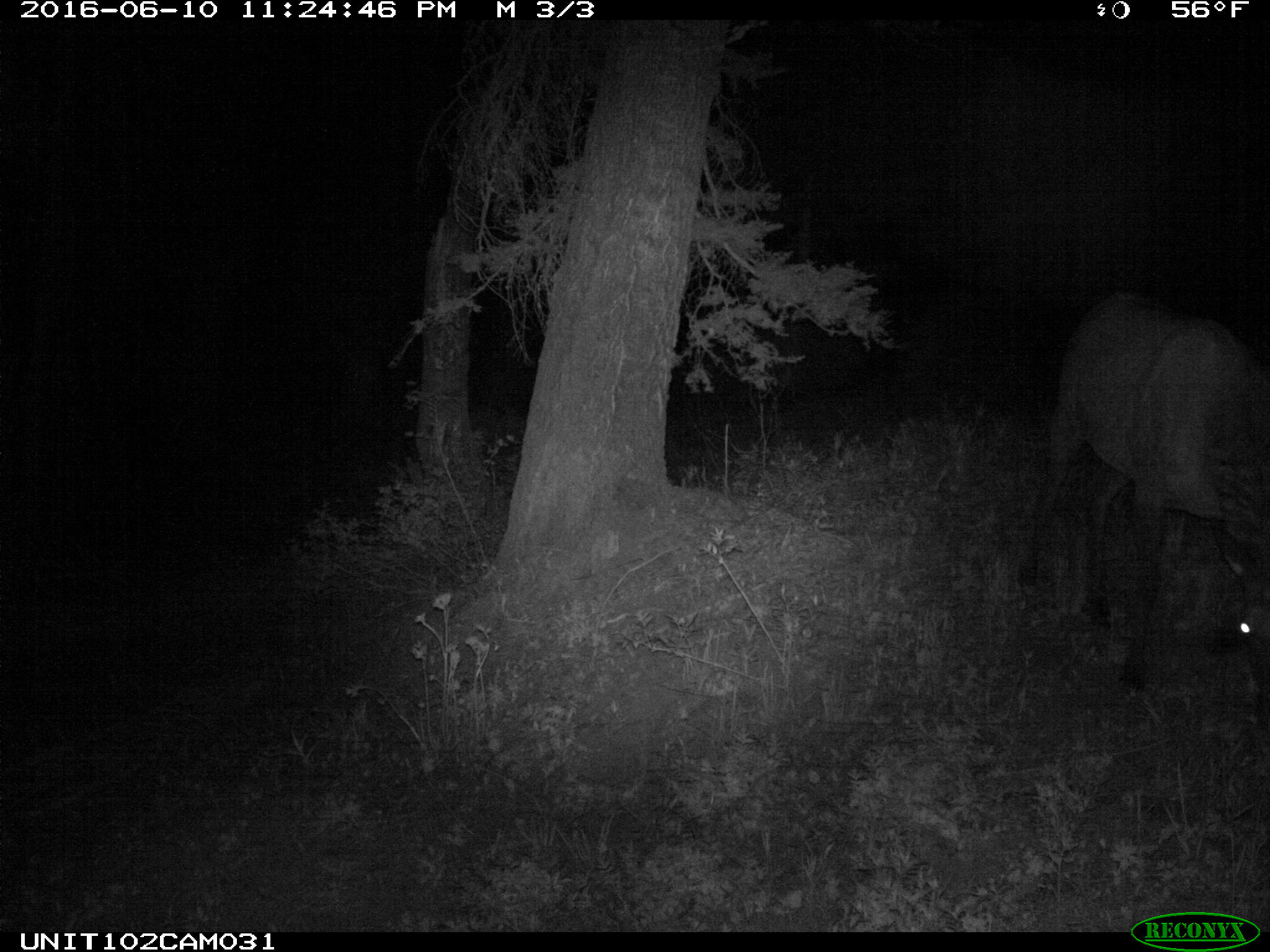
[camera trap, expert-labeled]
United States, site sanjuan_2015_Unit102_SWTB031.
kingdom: Animalia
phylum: Chordata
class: Mammalia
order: Artiodactyla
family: Cervidae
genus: Cervus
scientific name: Cervus elaphus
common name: red deer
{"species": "Cervus elaphus (red deer)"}